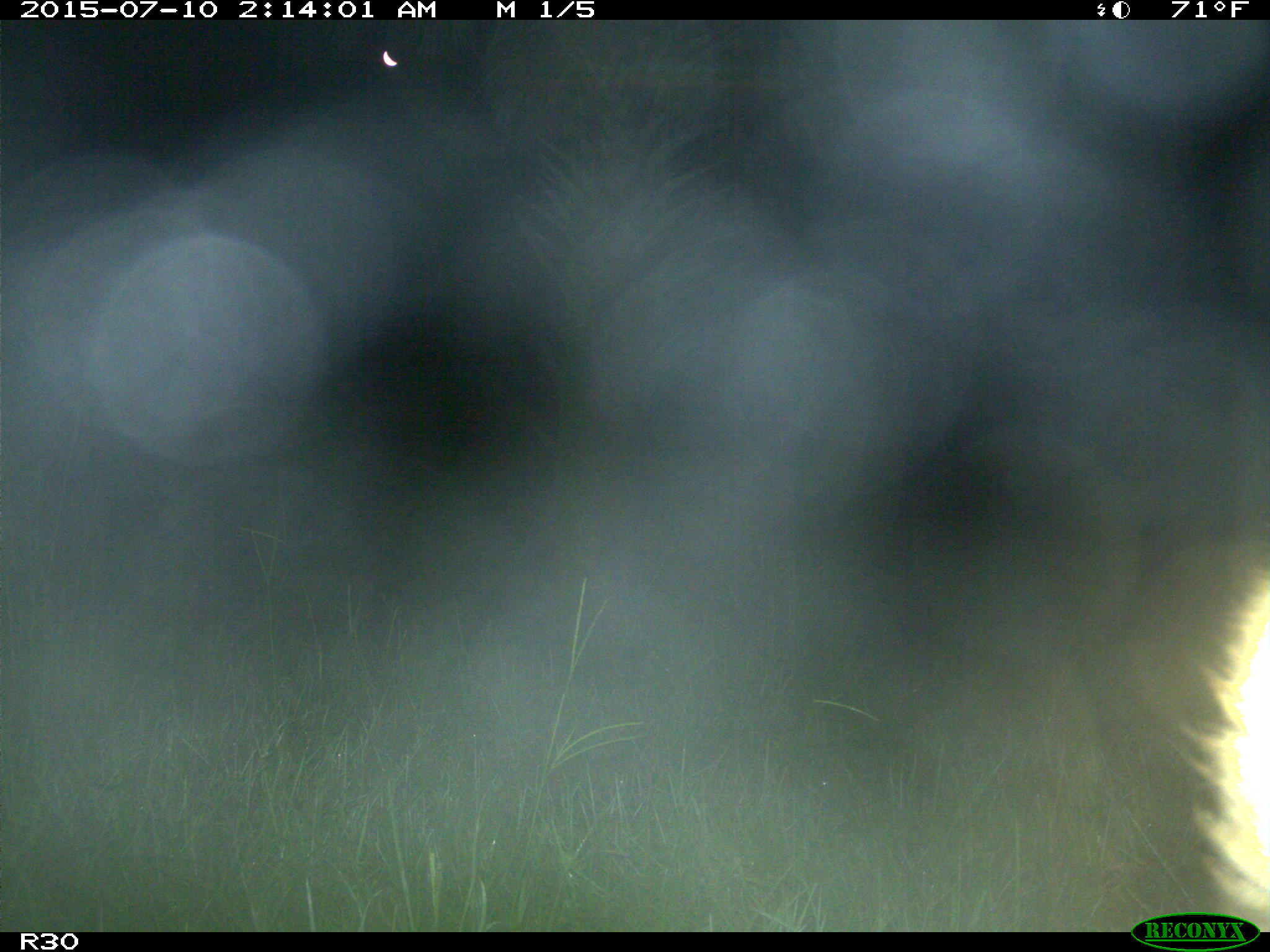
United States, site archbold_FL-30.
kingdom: Animalia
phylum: Chordata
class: Mammalia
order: Artiodactyla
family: Bovidae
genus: Bos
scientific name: Bos taurus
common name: domestic cow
Bos taurus (domestic cow).